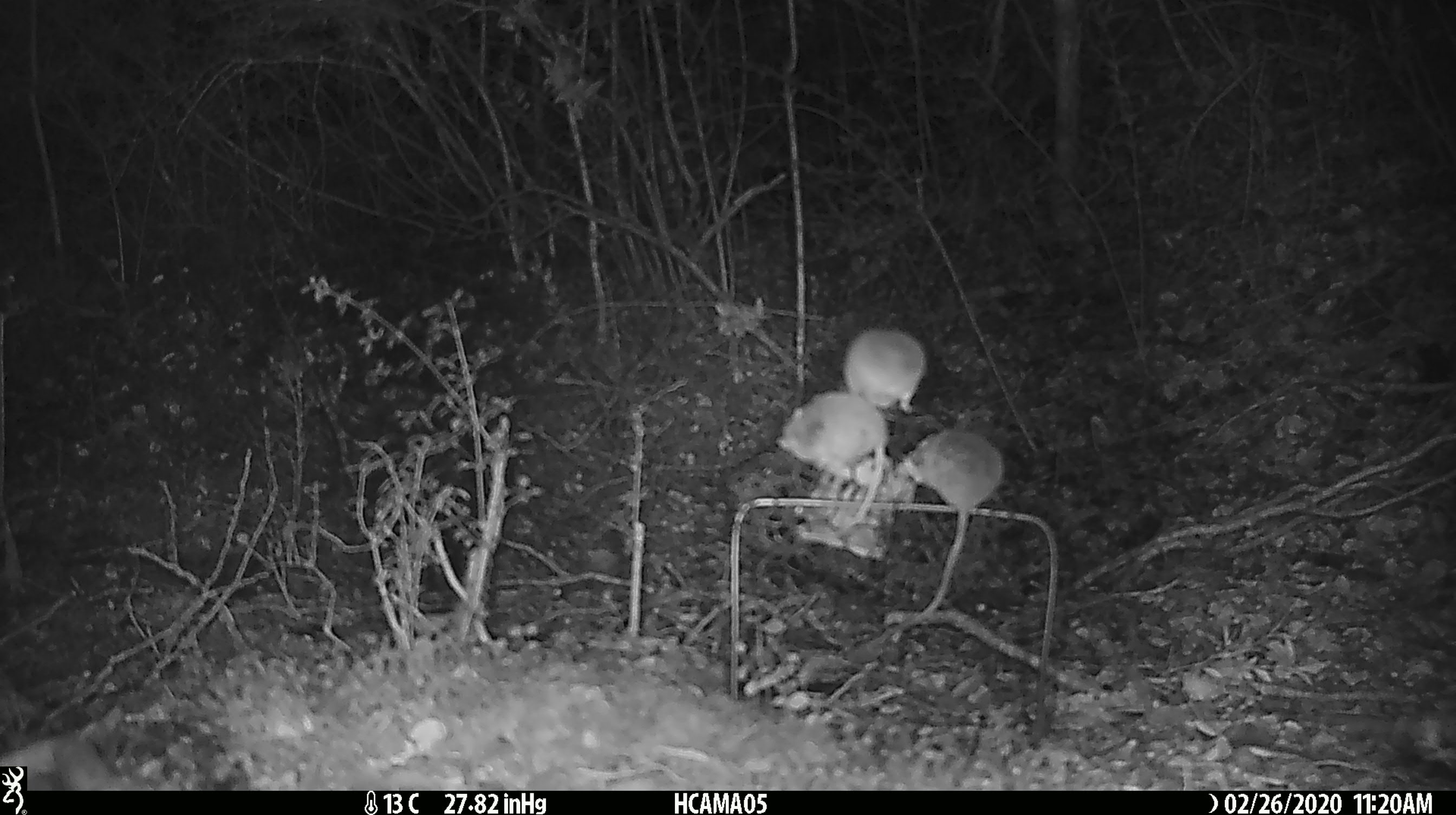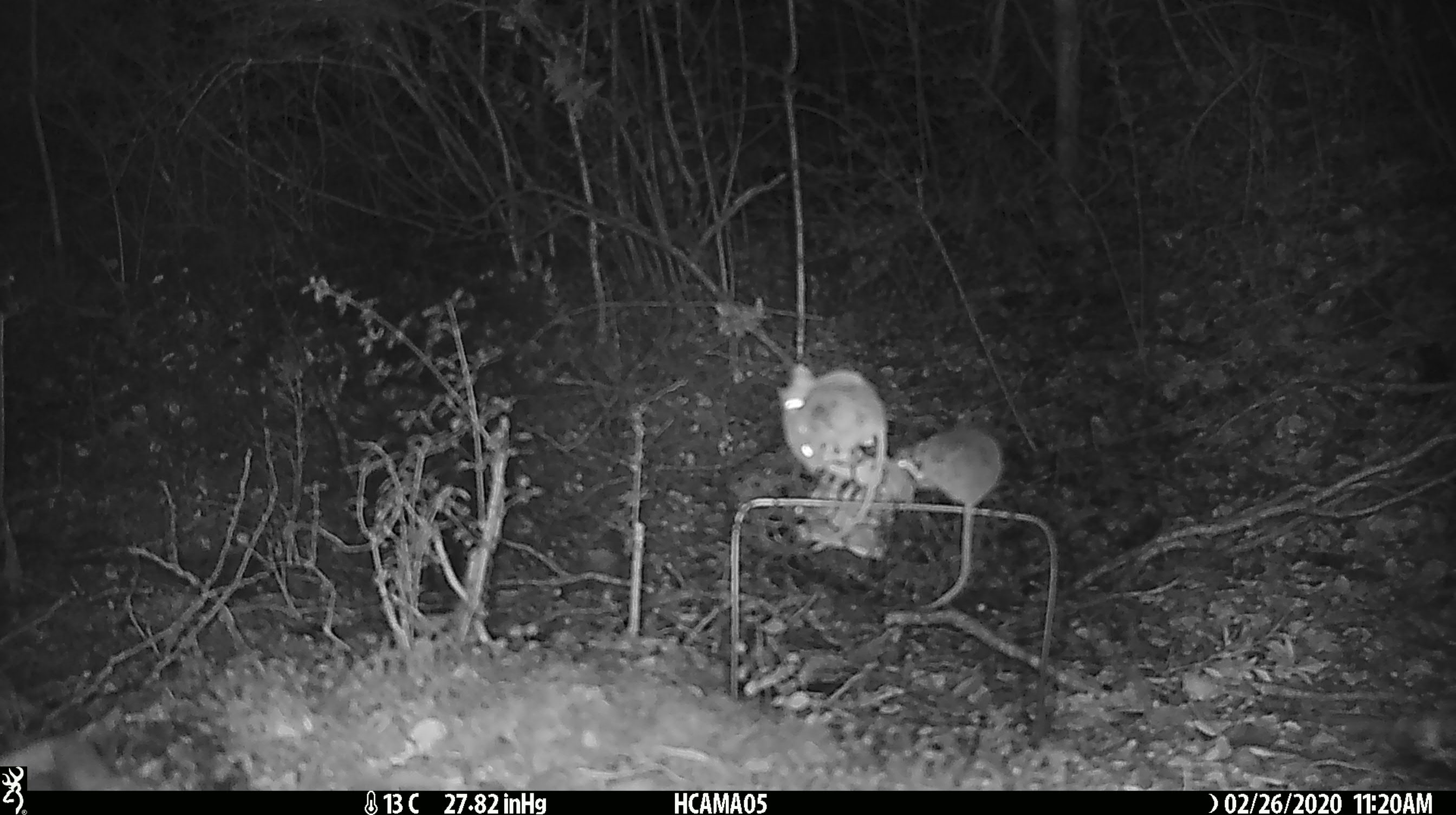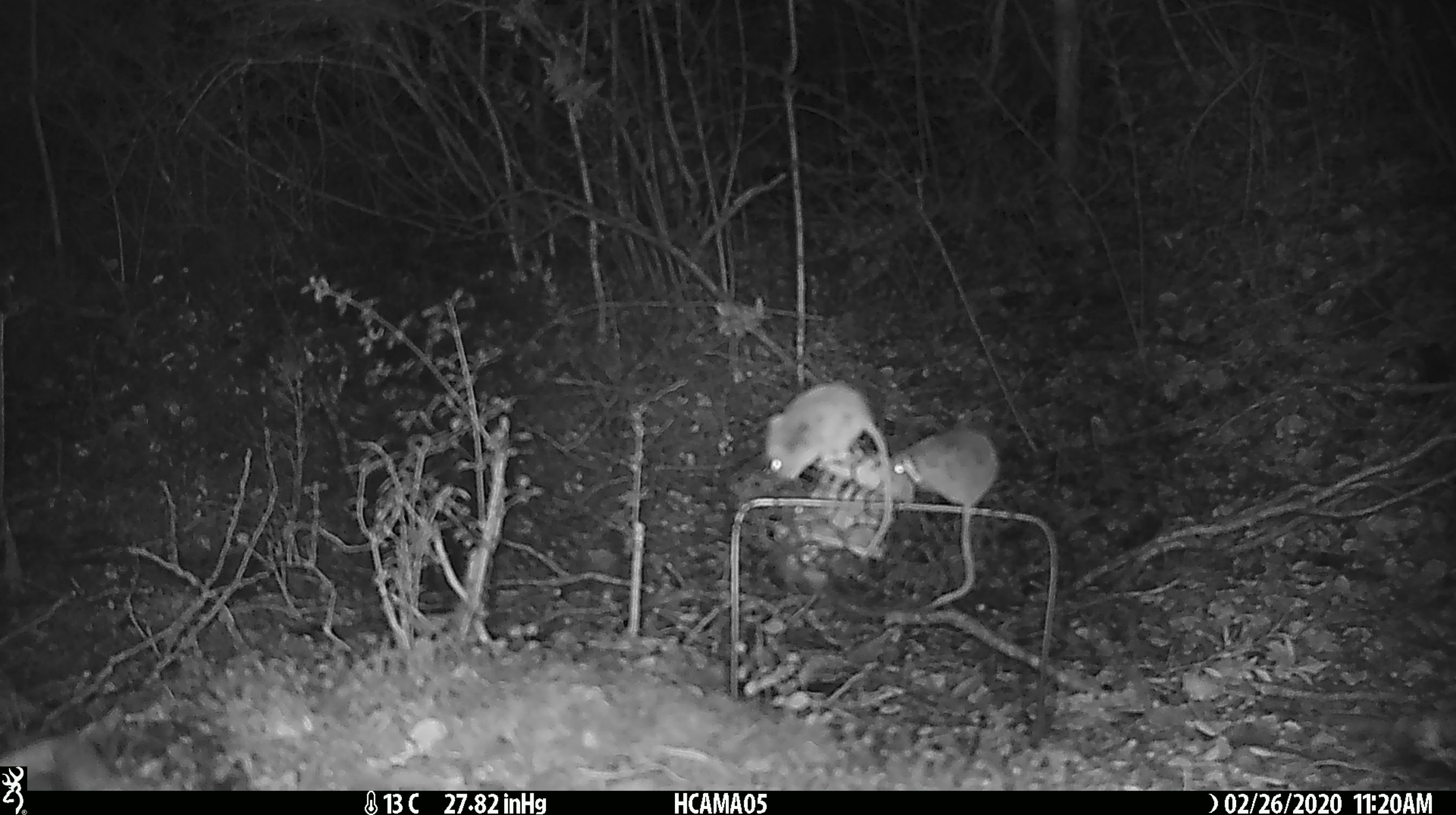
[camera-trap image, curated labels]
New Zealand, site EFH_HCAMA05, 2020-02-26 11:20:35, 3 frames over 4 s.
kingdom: Animalia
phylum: Chordata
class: Mammalia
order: Rodentia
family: Muridae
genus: Mus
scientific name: Mus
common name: mouse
Mouse (Mus).